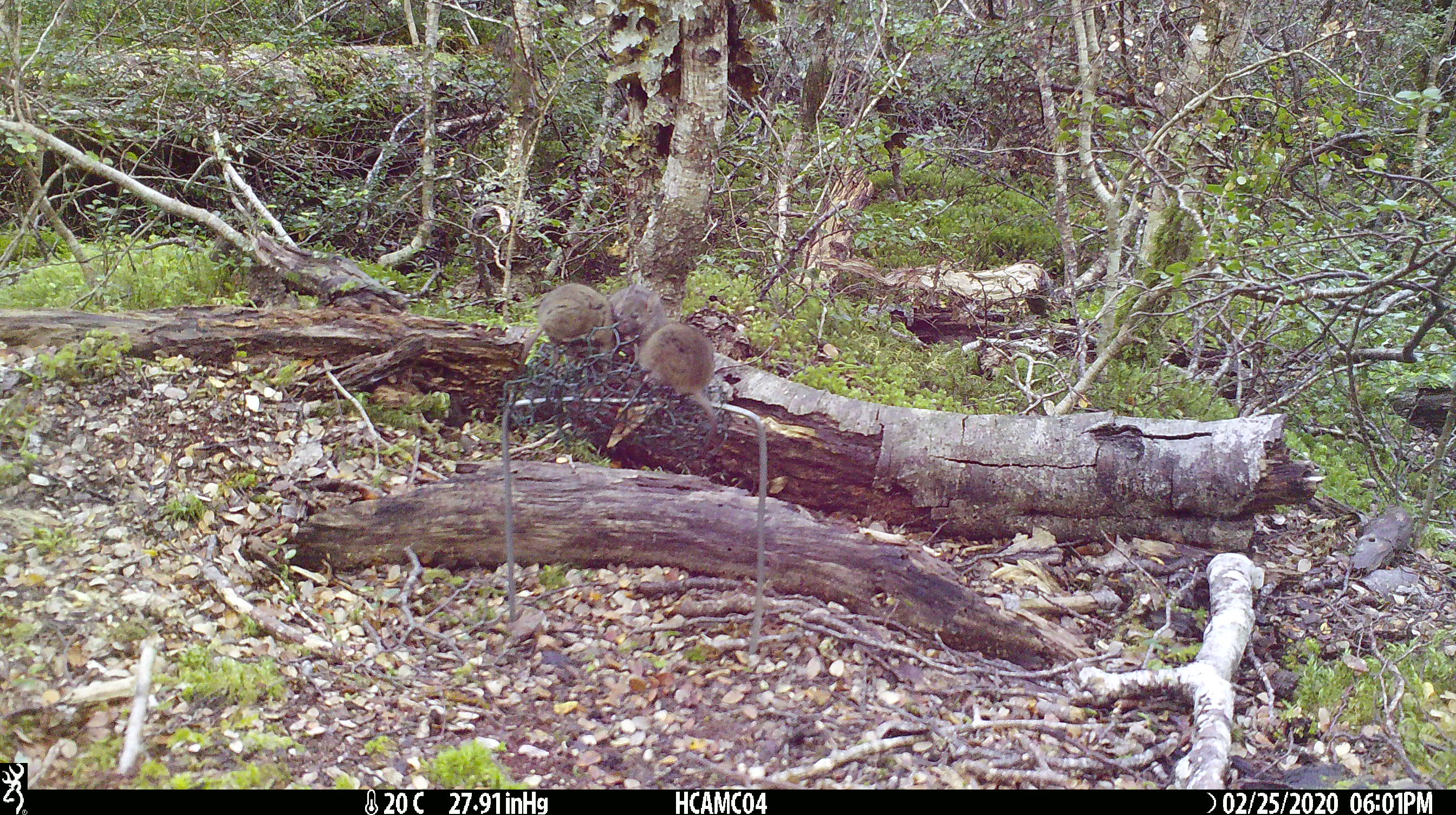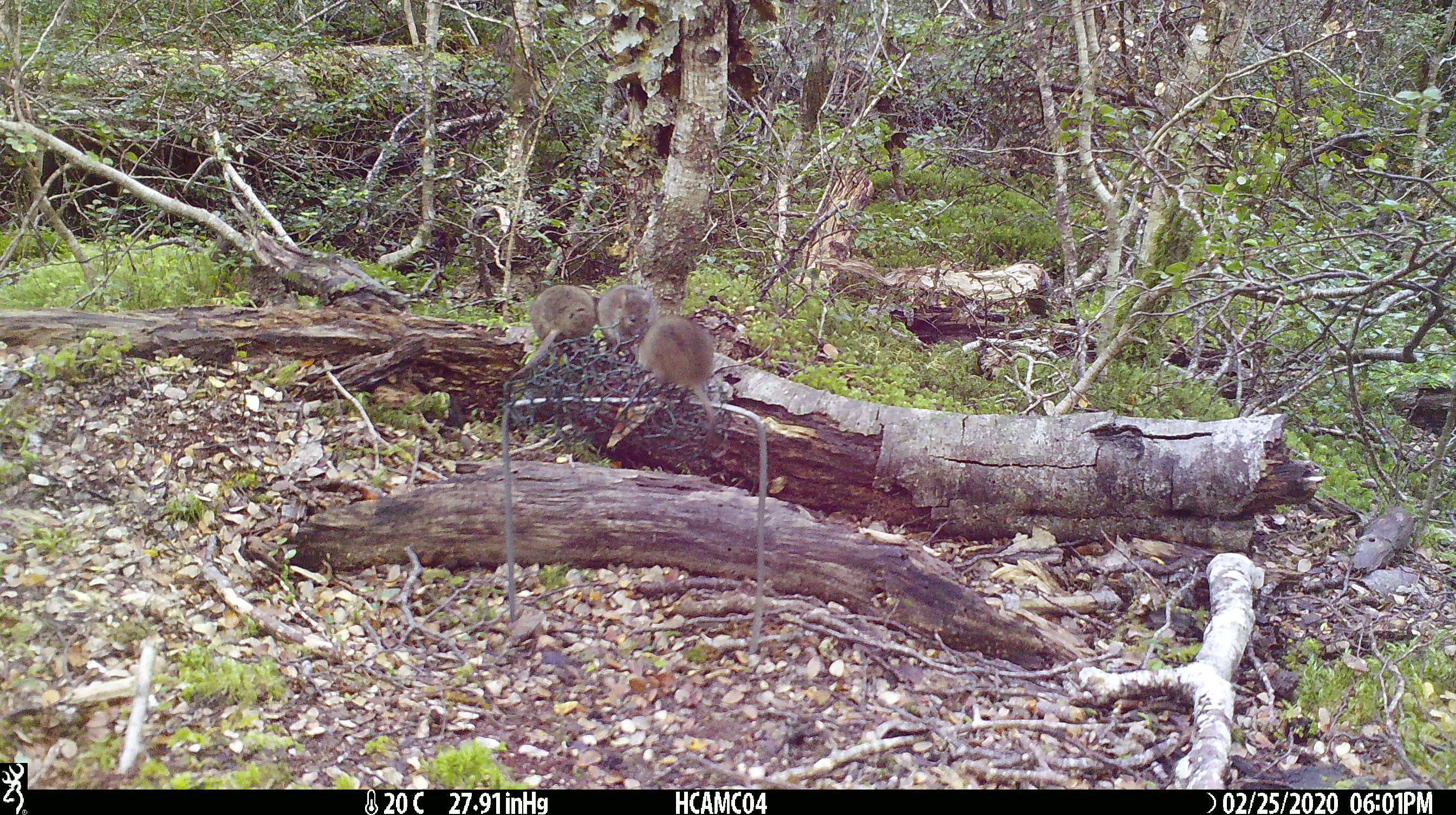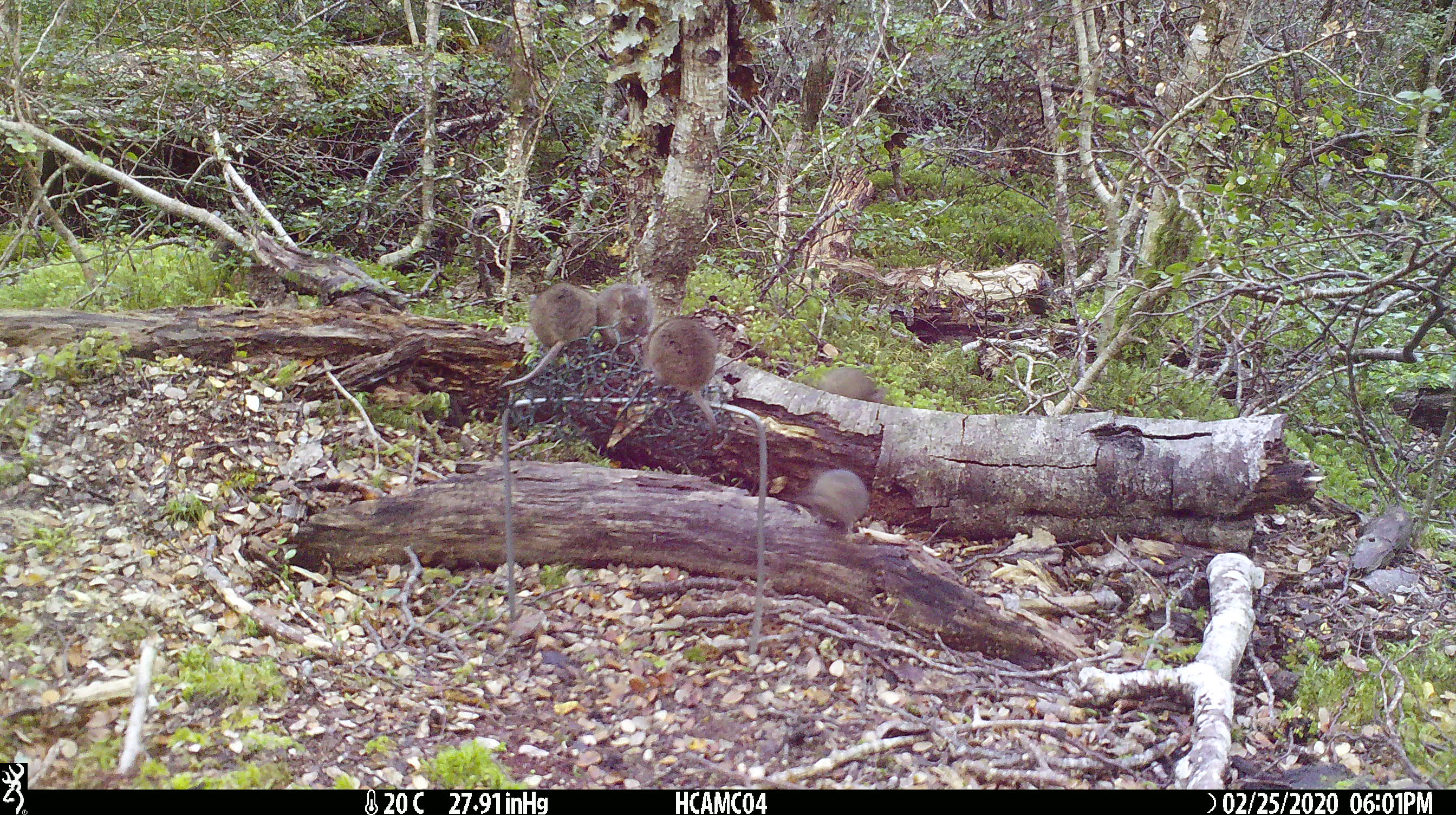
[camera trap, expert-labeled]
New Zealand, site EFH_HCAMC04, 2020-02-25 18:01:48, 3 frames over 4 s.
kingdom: Animalia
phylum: Chordata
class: Mammalia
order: Rodentia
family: Muridae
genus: Mus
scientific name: Mus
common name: mouse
Mouse (Mus).